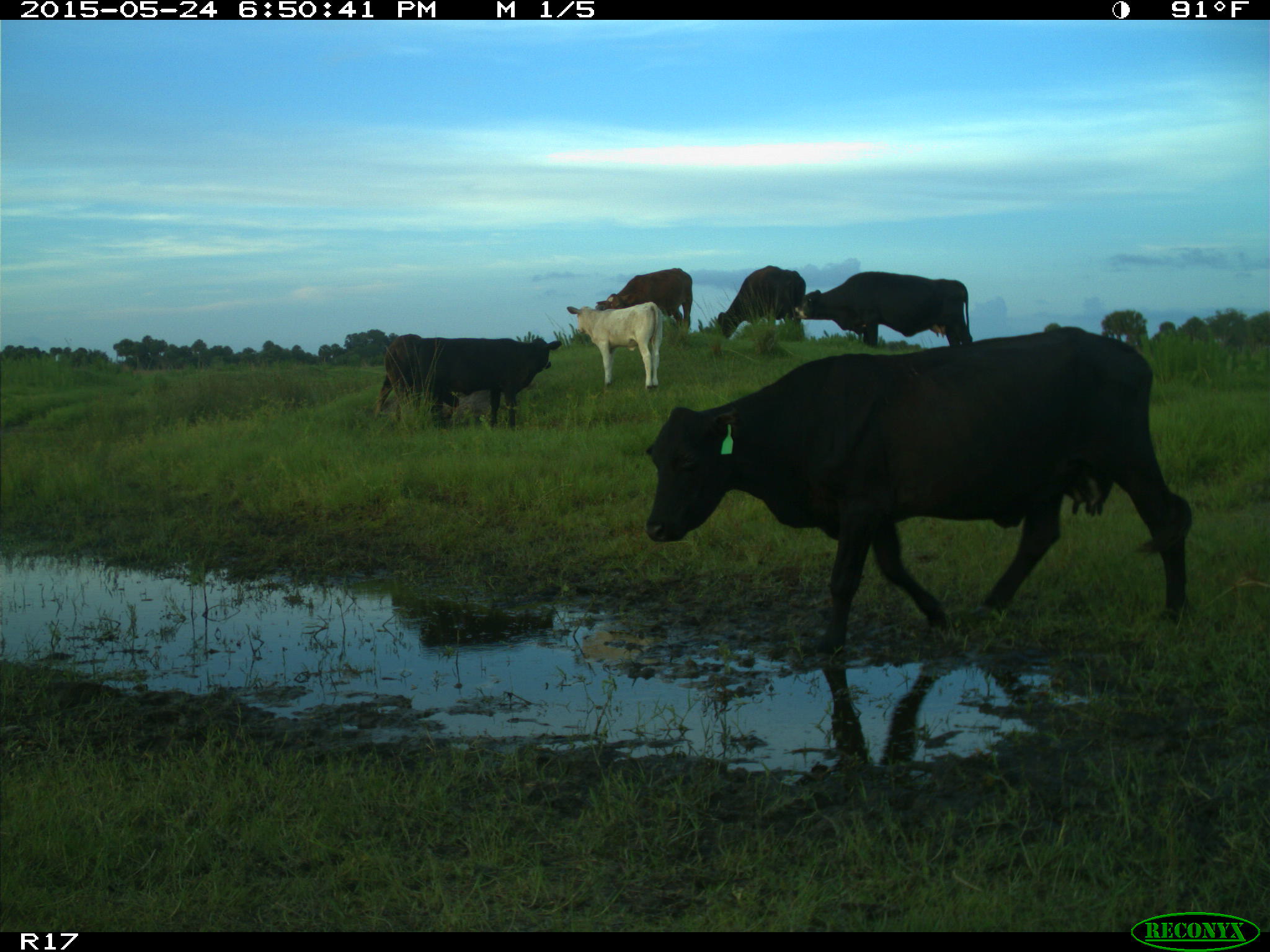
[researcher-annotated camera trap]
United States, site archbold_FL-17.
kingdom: Animalia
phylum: Chordata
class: Mammalia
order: Artiodactyla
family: Bovidae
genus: Bos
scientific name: Bos taurus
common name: domestic cow